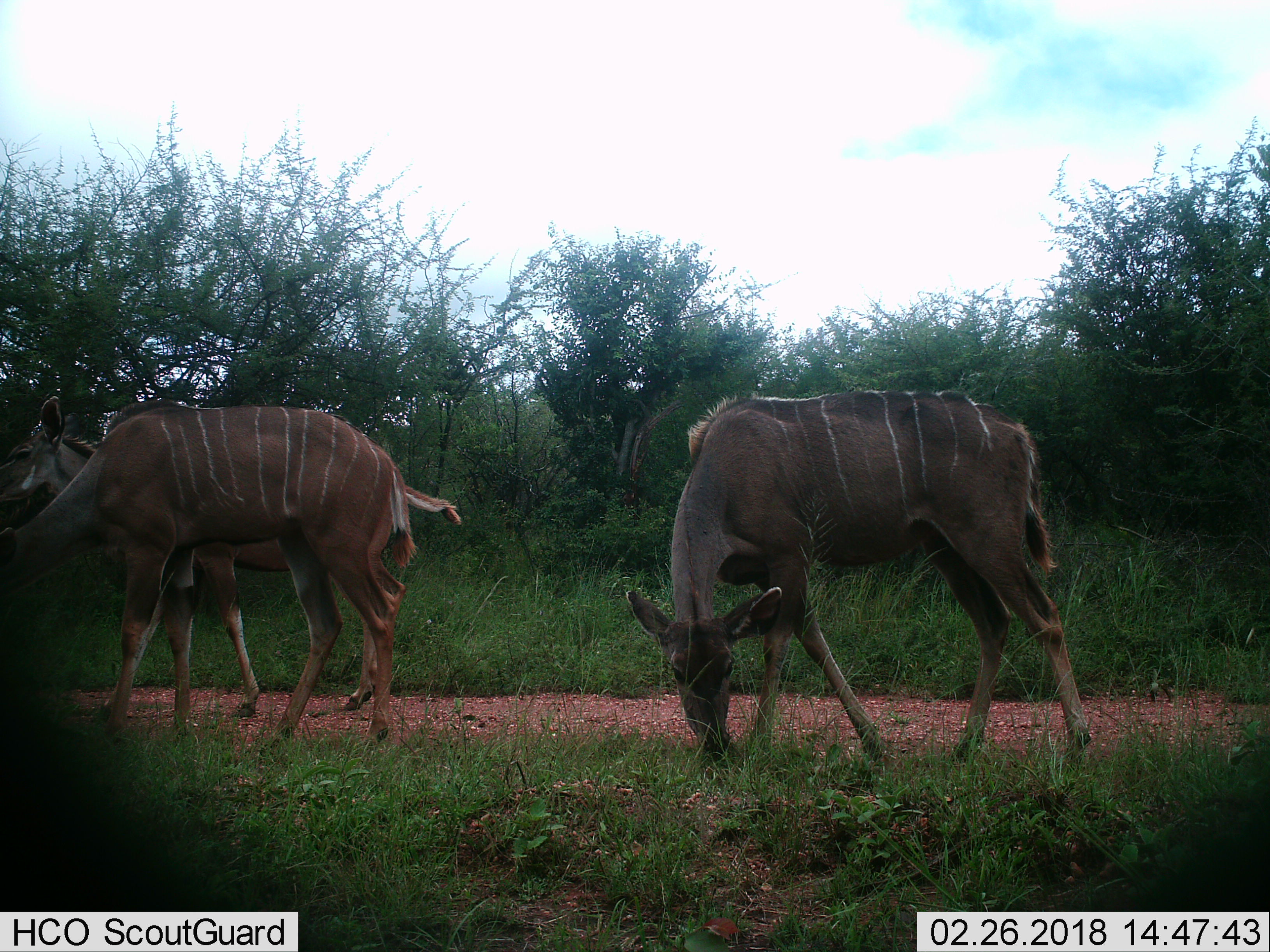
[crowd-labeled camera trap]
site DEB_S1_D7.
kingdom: Animalia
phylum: Chordata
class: Mammalia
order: Artiodactyla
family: Bovidae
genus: Tragelaphus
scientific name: Tragelaphus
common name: kudu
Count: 3.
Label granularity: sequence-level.